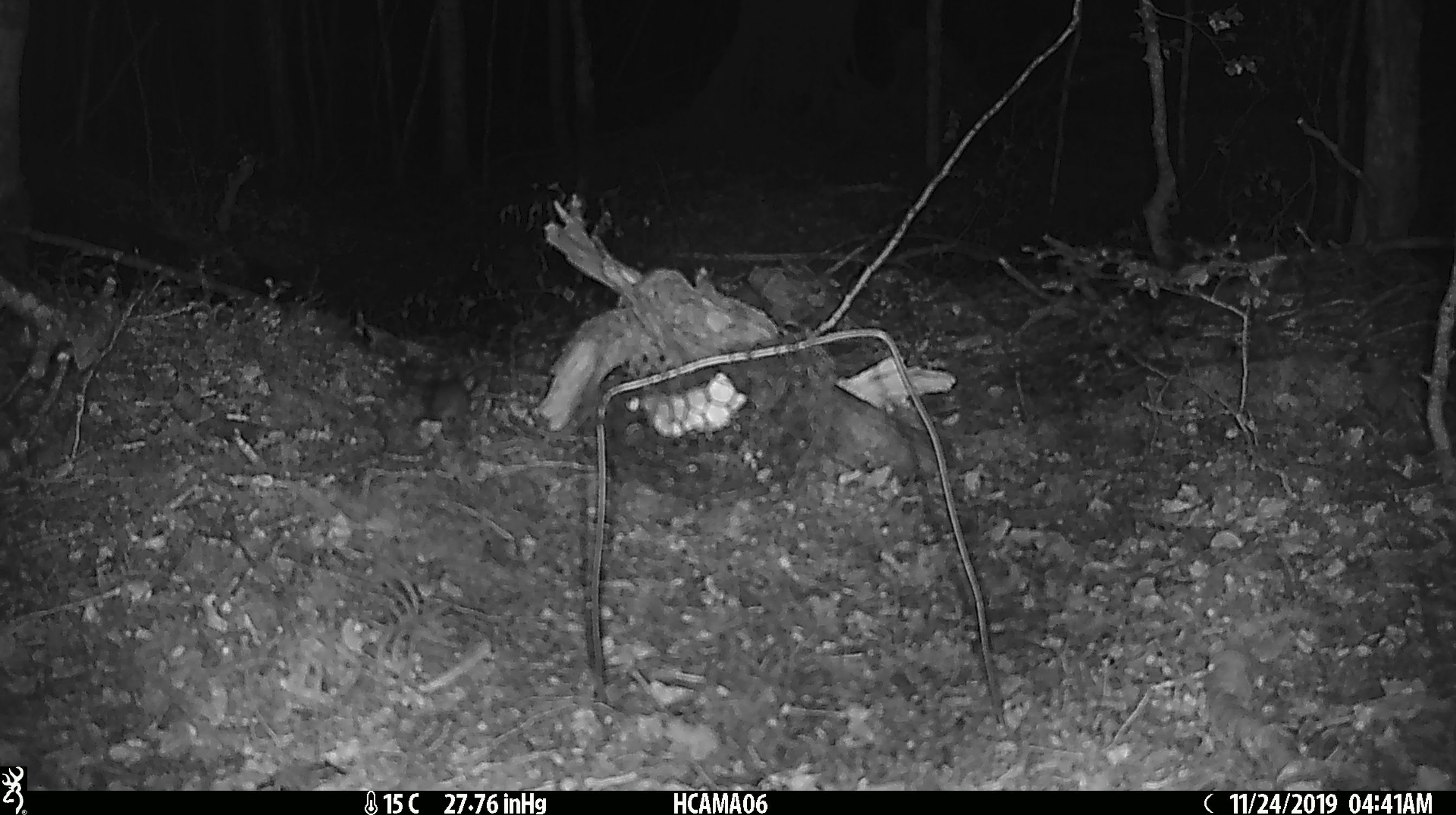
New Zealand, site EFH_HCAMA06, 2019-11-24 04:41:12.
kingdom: Animalia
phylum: Chordata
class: Mammalia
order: Rodentia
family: Muridae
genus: Mus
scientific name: Mus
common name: mouse